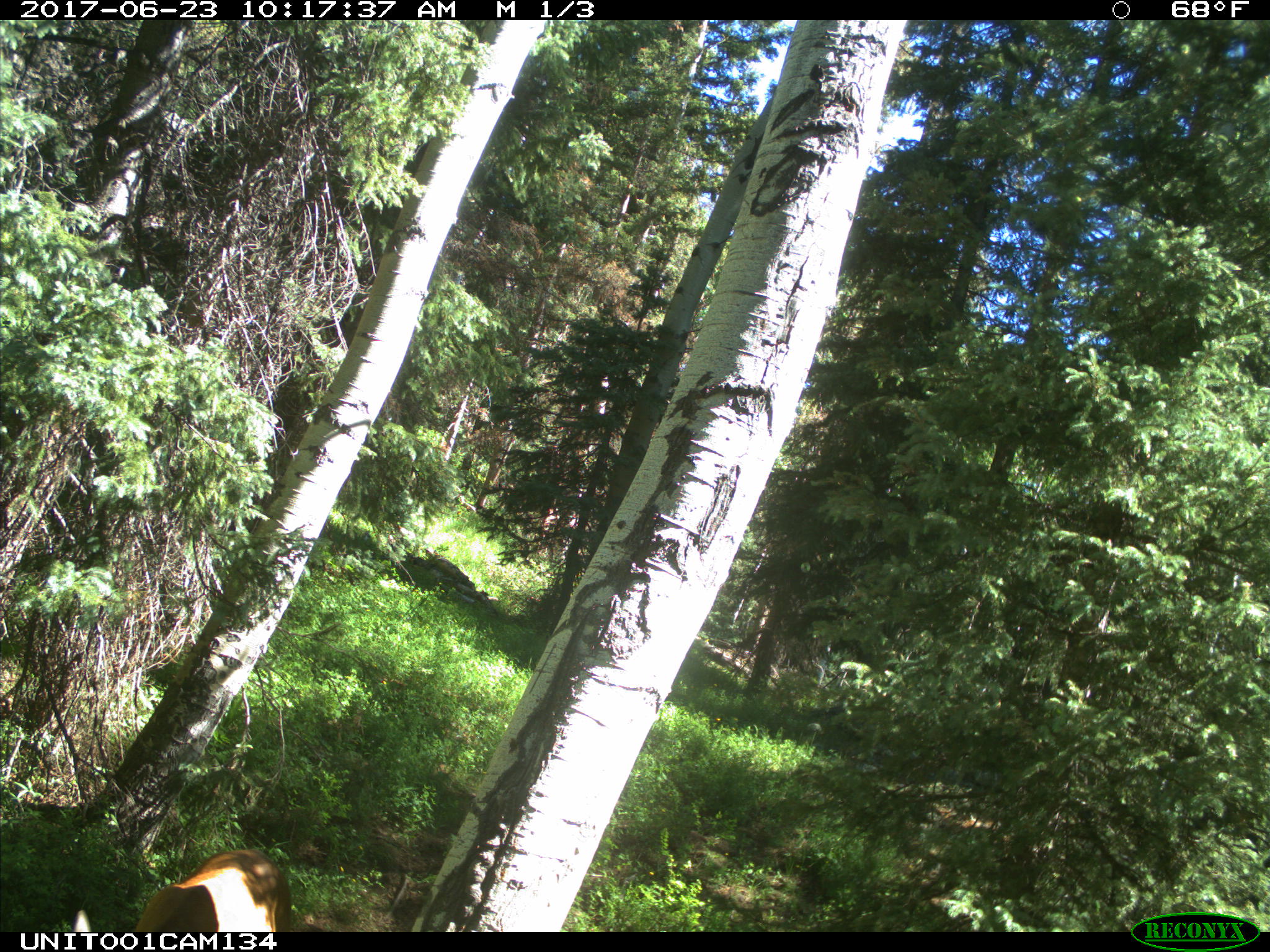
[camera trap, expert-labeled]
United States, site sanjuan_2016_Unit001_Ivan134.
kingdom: Animalia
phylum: Chordata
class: Mammalia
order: Artiodactyla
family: Cervidae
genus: Cervus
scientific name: Cervus elaphus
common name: red deer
Cervus elaphus (red deer).